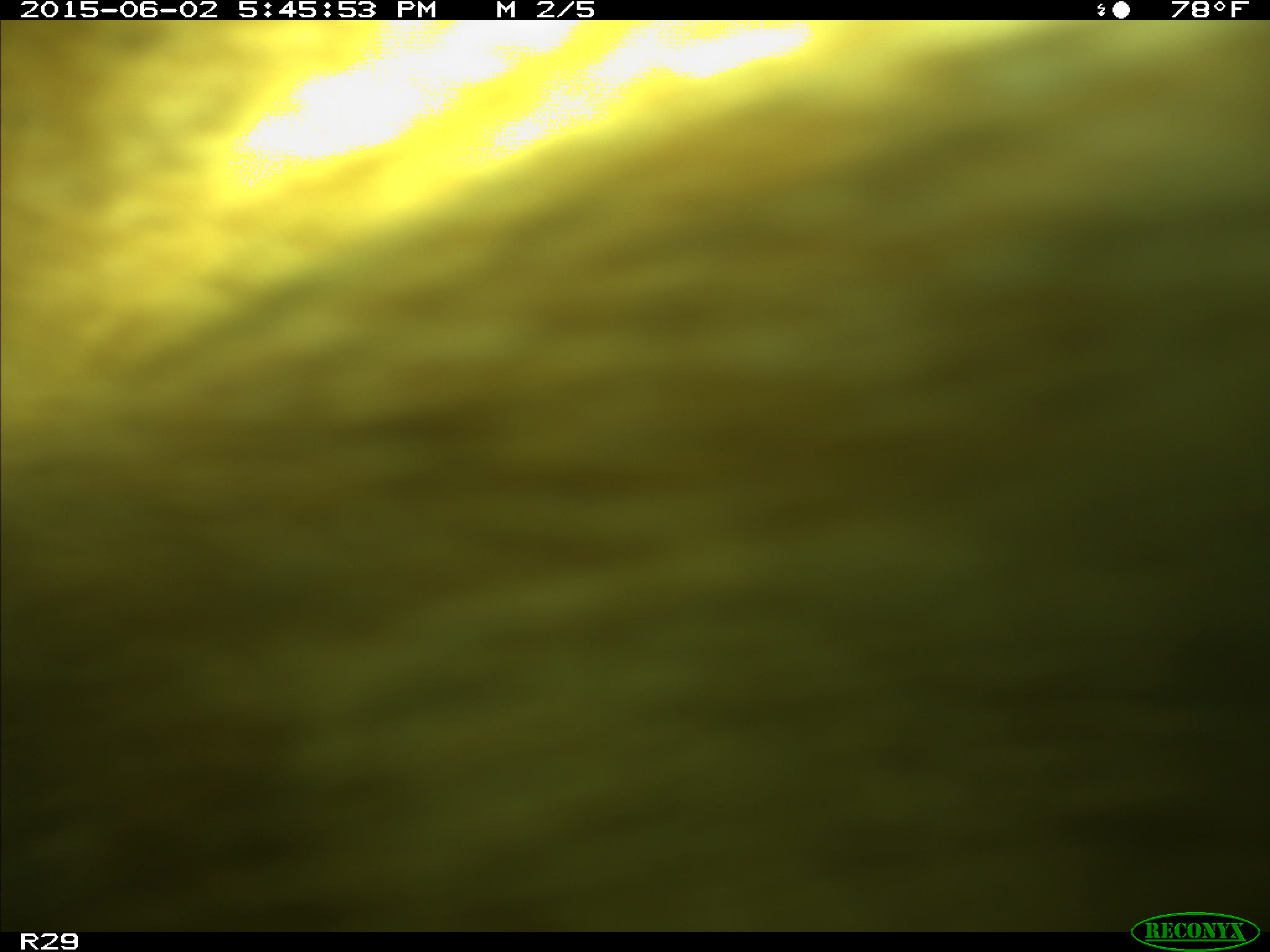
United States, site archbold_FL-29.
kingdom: Animalia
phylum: Chordata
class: Mammalia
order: Artiodactyla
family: Bovidae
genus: Bos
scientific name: Bos taurus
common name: domestic cow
Bos taurus (domestic cow).